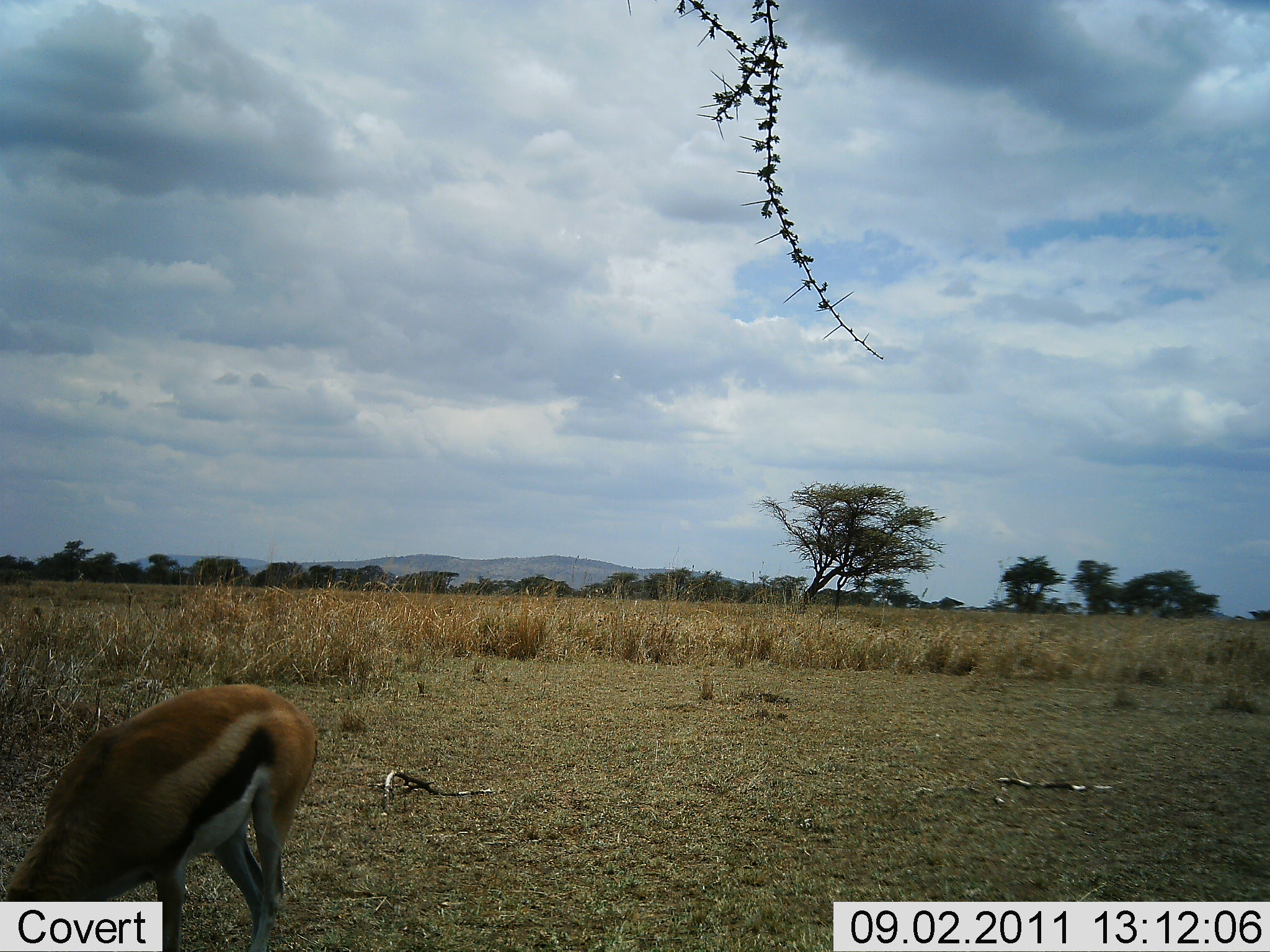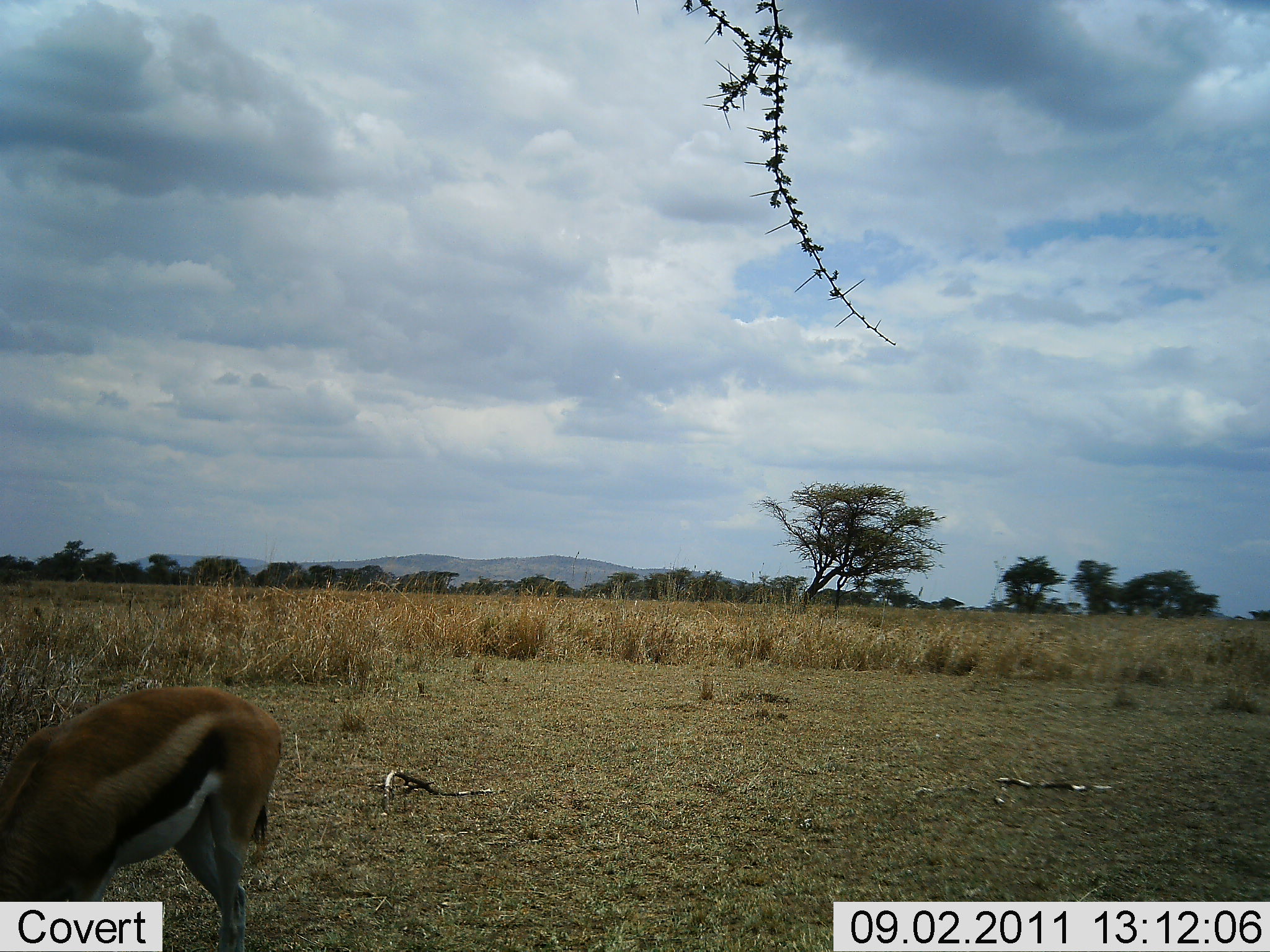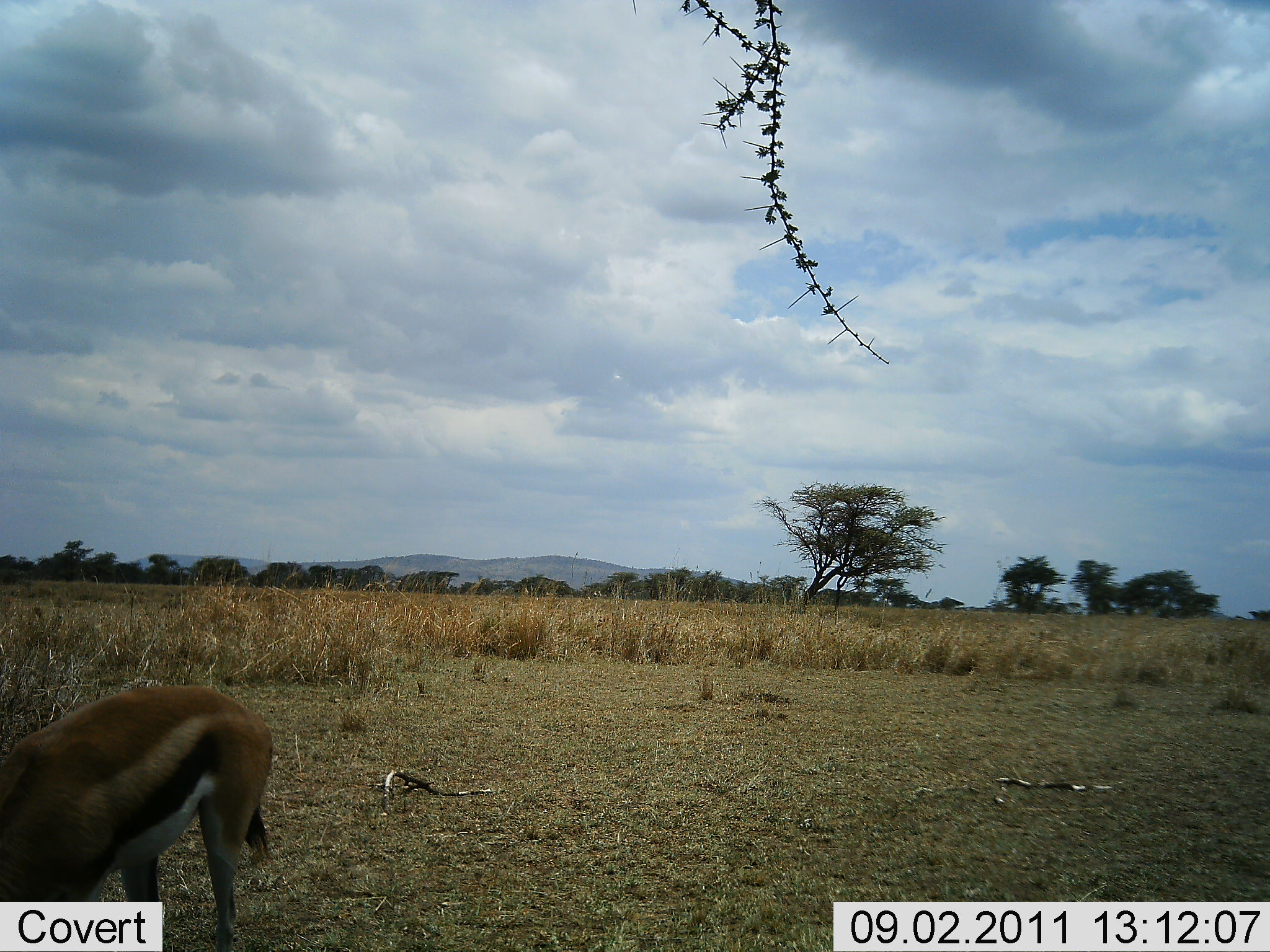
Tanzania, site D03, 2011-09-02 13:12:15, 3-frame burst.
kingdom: Animalia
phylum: Chordata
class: Mammalia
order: Artiodactyla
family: Bovidae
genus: Eudorcas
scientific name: Eudorcas thomsonii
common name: thomson's gazelle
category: gazellethomsons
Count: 1.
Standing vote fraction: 17%.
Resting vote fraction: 0%.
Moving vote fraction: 17%.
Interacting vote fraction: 0%.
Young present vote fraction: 0%.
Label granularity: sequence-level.